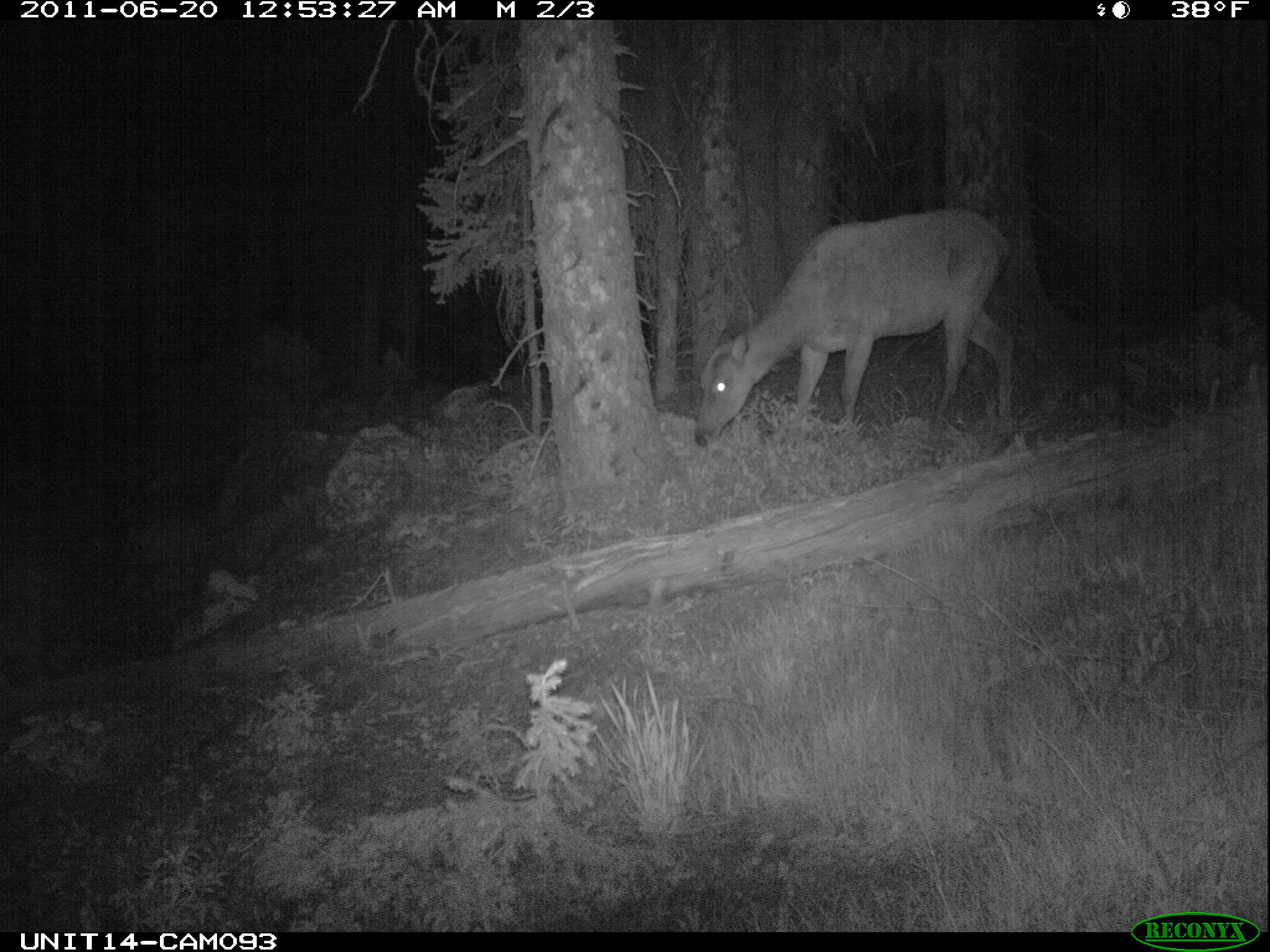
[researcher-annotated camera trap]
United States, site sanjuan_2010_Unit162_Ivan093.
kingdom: Animalia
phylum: Chordata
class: Mammalia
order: Artiodactyla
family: Cervidae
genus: Cervus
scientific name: Cervus elaphus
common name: red deer